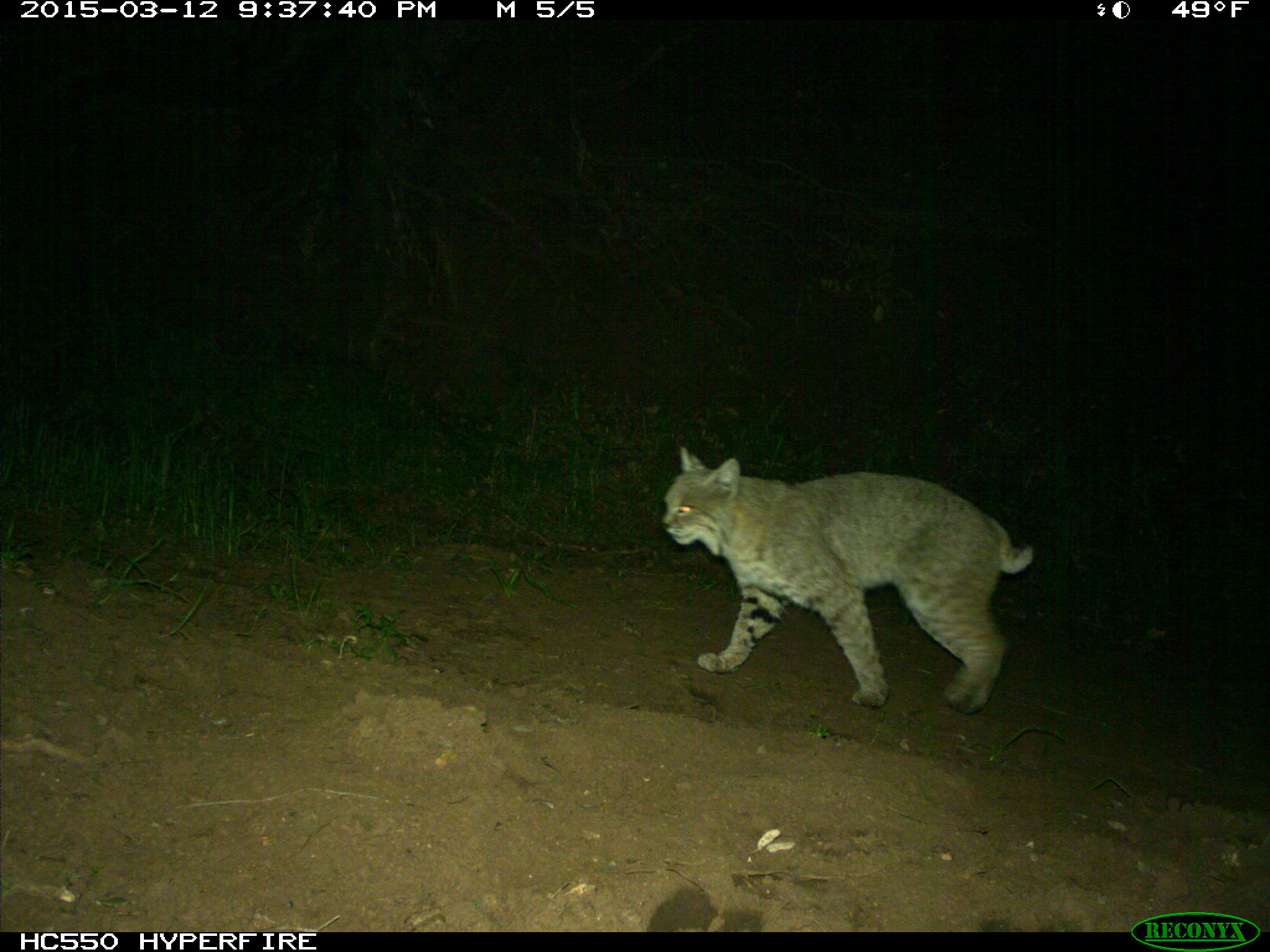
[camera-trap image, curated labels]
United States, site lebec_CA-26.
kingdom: Animalia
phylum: Chordata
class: Mammalia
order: Carnivora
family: Felidae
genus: Lynx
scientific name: Lynx rufus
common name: bobcat